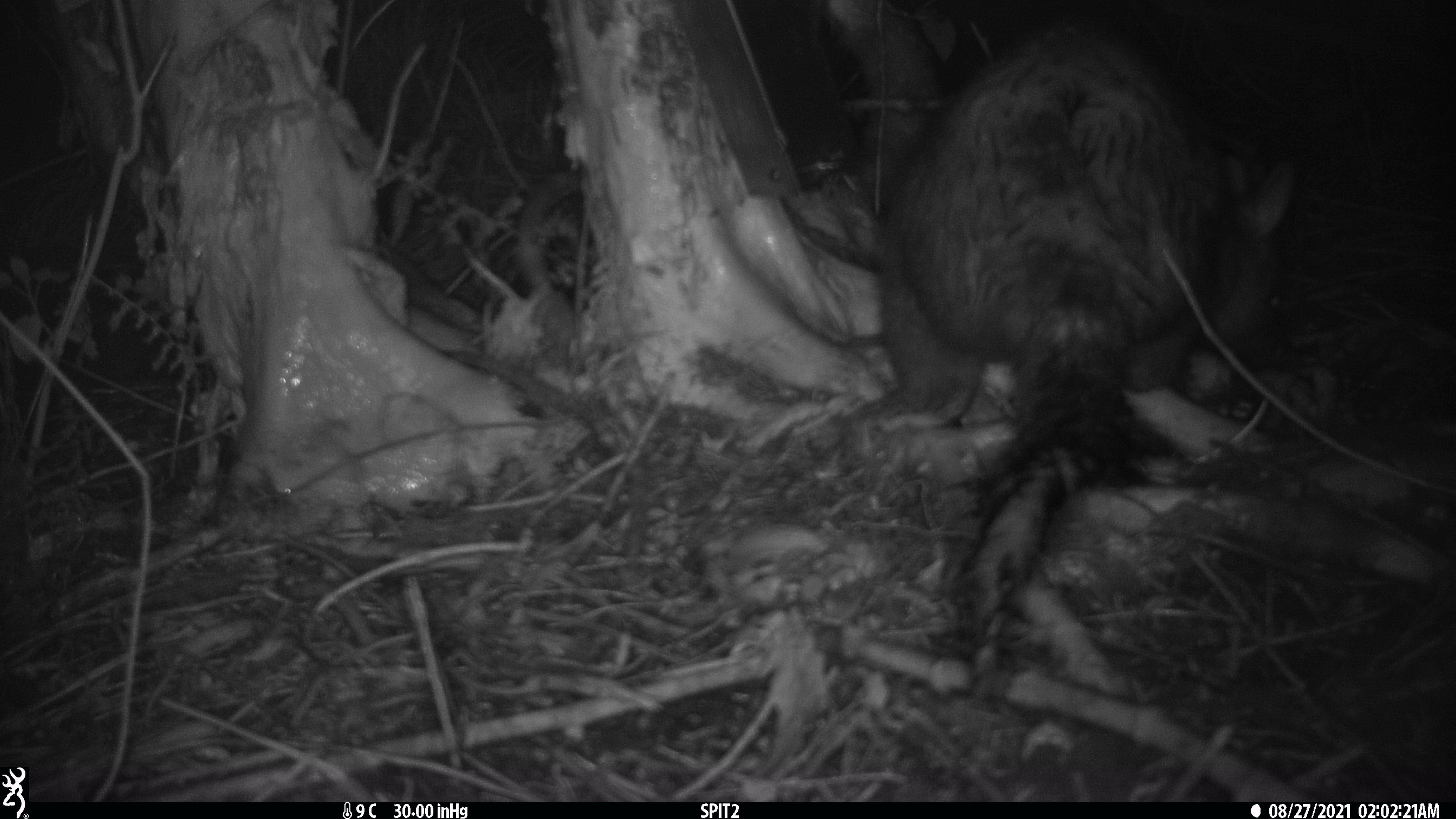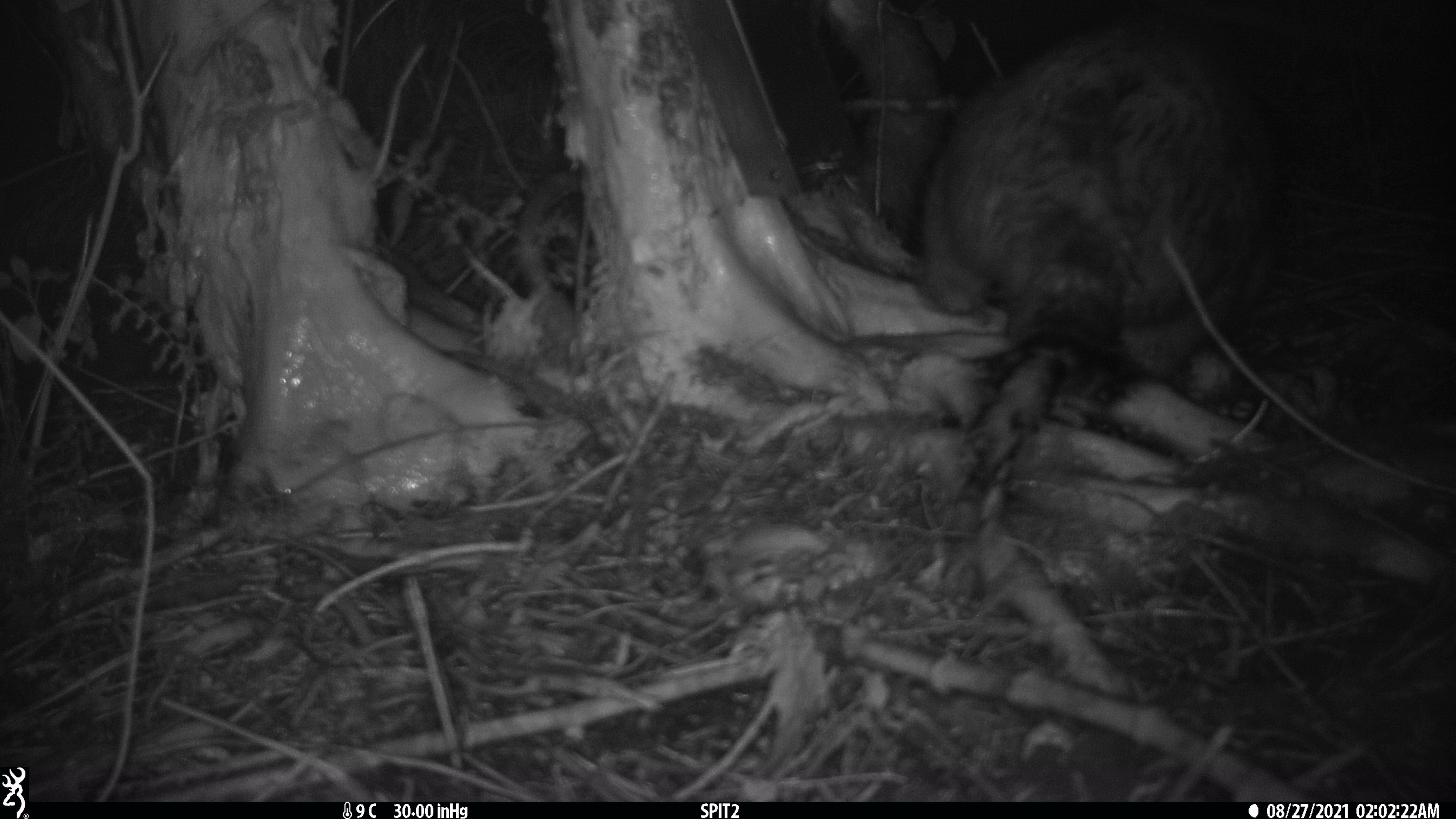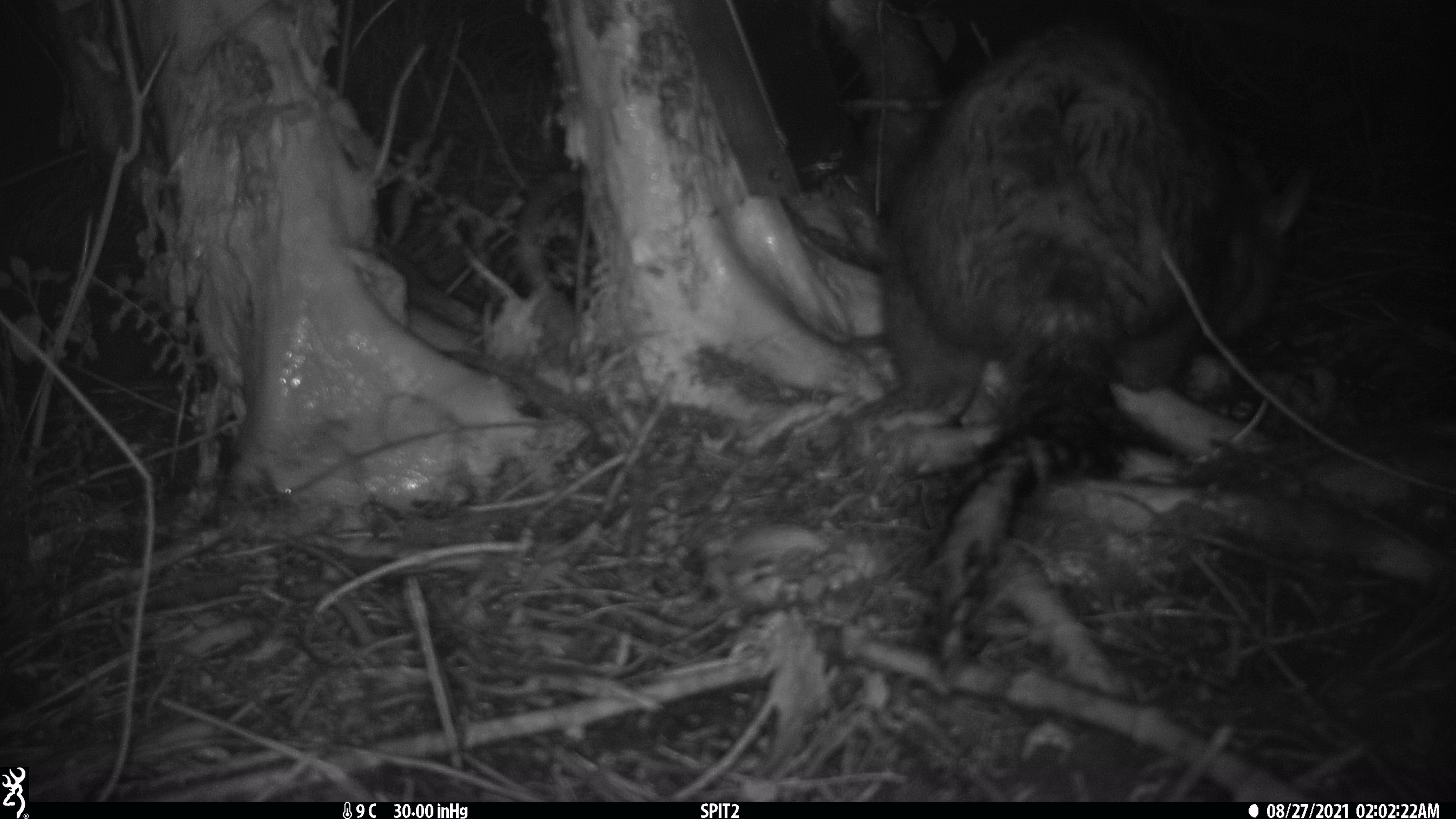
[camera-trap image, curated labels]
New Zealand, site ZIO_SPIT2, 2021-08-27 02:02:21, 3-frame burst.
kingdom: Animalia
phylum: Chordata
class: Mammalia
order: Diprotodontia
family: Phalangeridae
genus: Trichosurus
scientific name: Trichosurus vulpecula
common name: common brushtail possum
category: possum